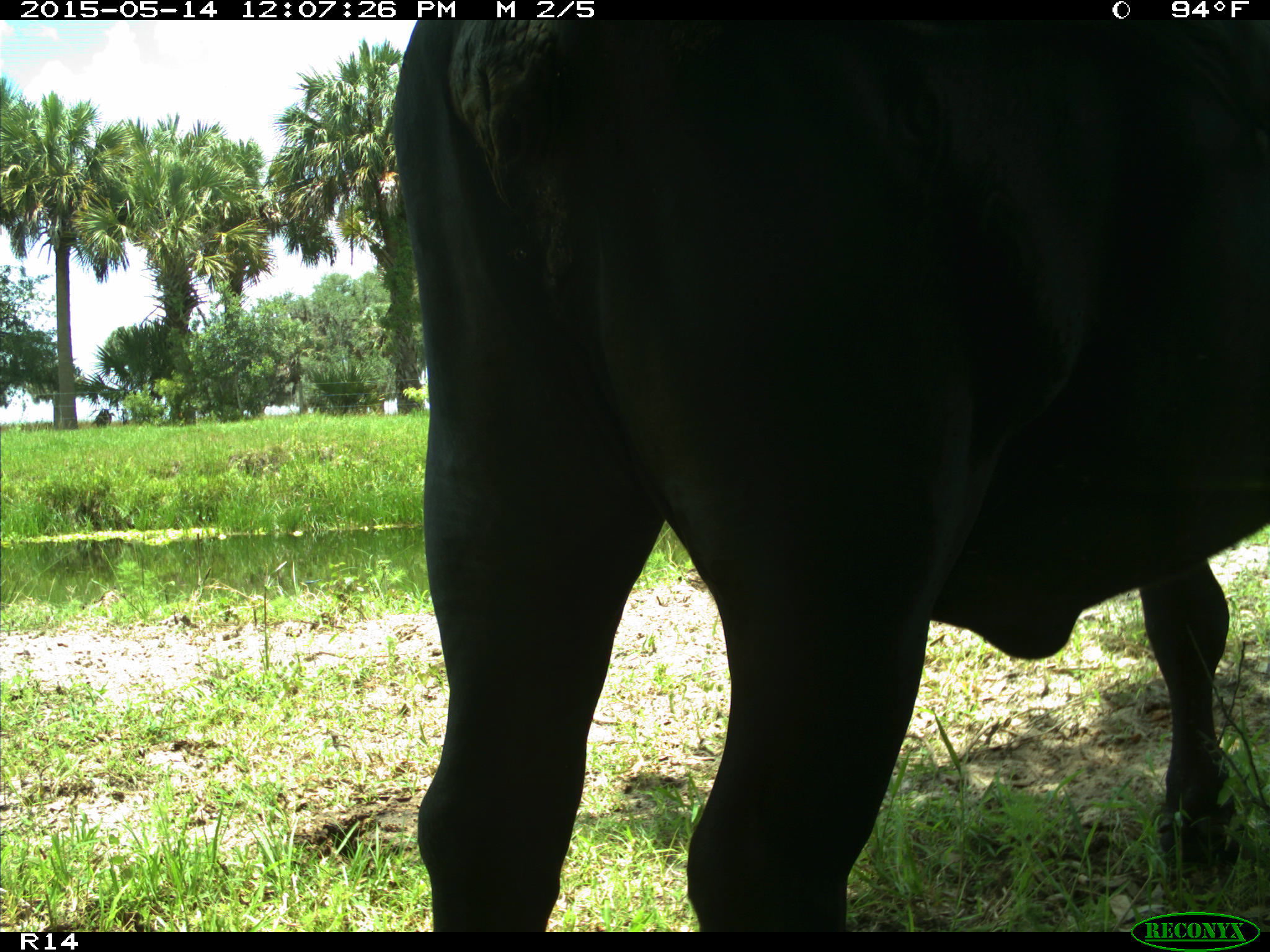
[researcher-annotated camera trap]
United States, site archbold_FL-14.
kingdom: Animalia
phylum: Chordata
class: Mammalia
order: Artiodactyla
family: Bovidae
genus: Bos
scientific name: Bos taurus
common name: domestic cow